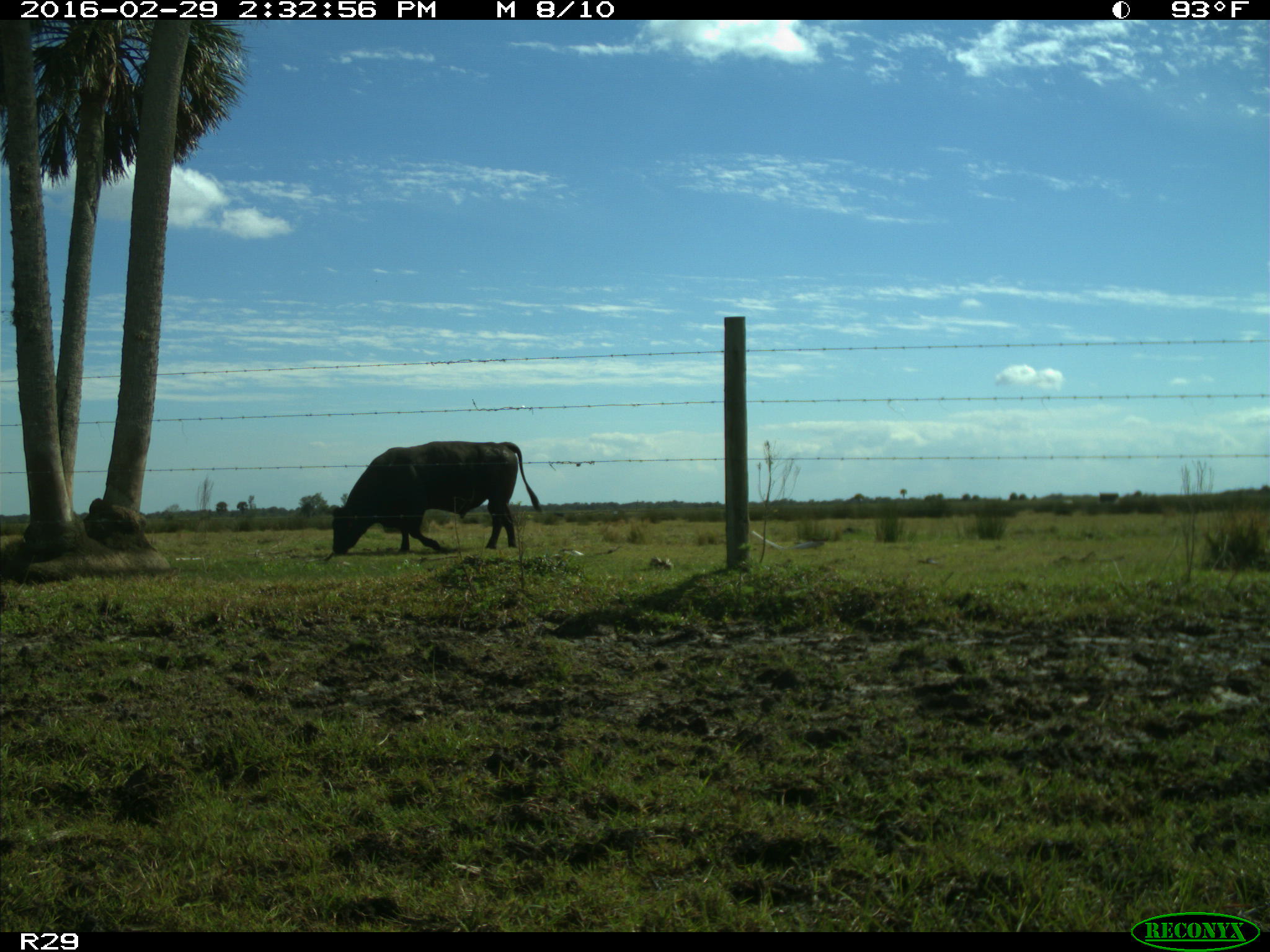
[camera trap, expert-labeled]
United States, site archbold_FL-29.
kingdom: Animalia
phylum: Chordata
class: Mammalia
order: Artiodactyla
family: Bovidae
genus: Bos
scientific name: Bos taurus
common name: domestic cow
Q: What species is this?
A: Bos taurus (domestic cow).